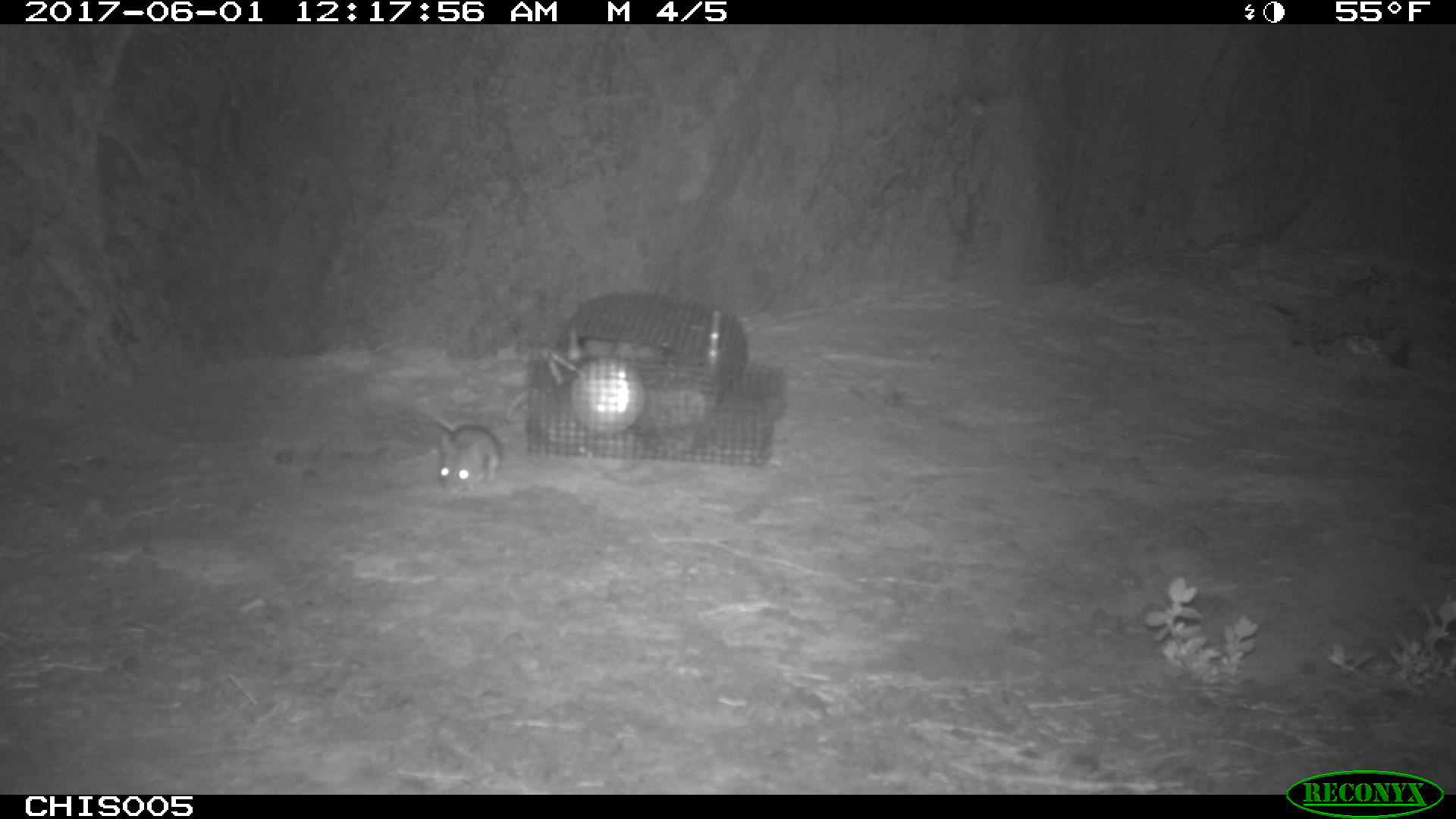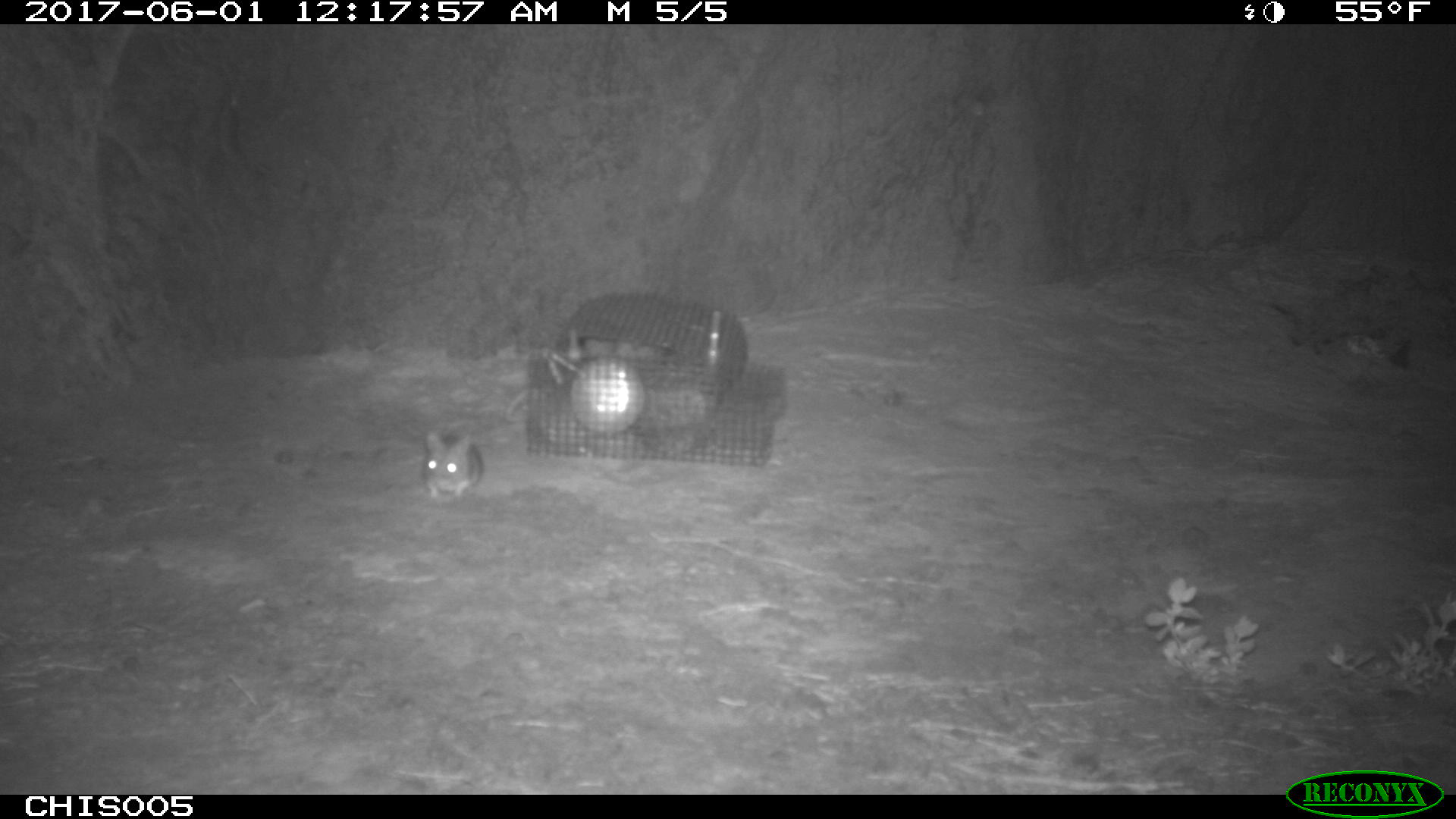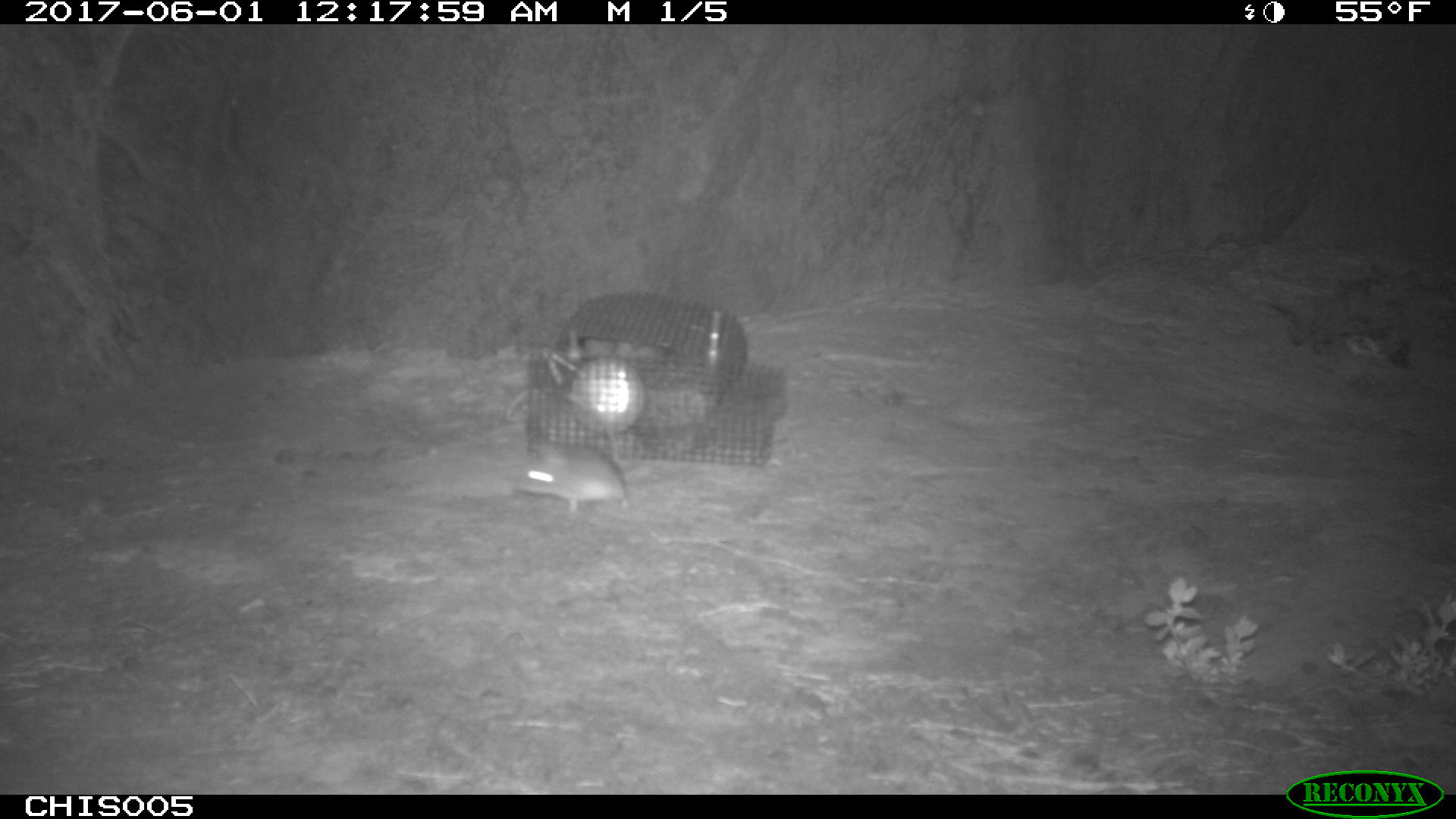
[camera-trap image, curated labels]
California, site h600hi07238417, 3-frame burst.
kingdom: Animalia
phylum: Chordata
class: Mammalia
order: Rodentia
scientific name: Rodentia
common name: rodent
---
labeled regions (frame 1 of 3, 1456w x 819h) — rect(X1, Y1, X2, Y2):
rodent: rect(431, 414, 501, 501)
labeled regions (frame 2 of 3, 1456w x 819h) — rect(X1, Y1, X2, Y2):
rodent: rect(420, 430, 482, 500)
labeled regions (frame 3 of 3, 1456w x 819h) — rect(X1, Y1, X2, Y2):
rodent: rect(515, 441, 632, 515)